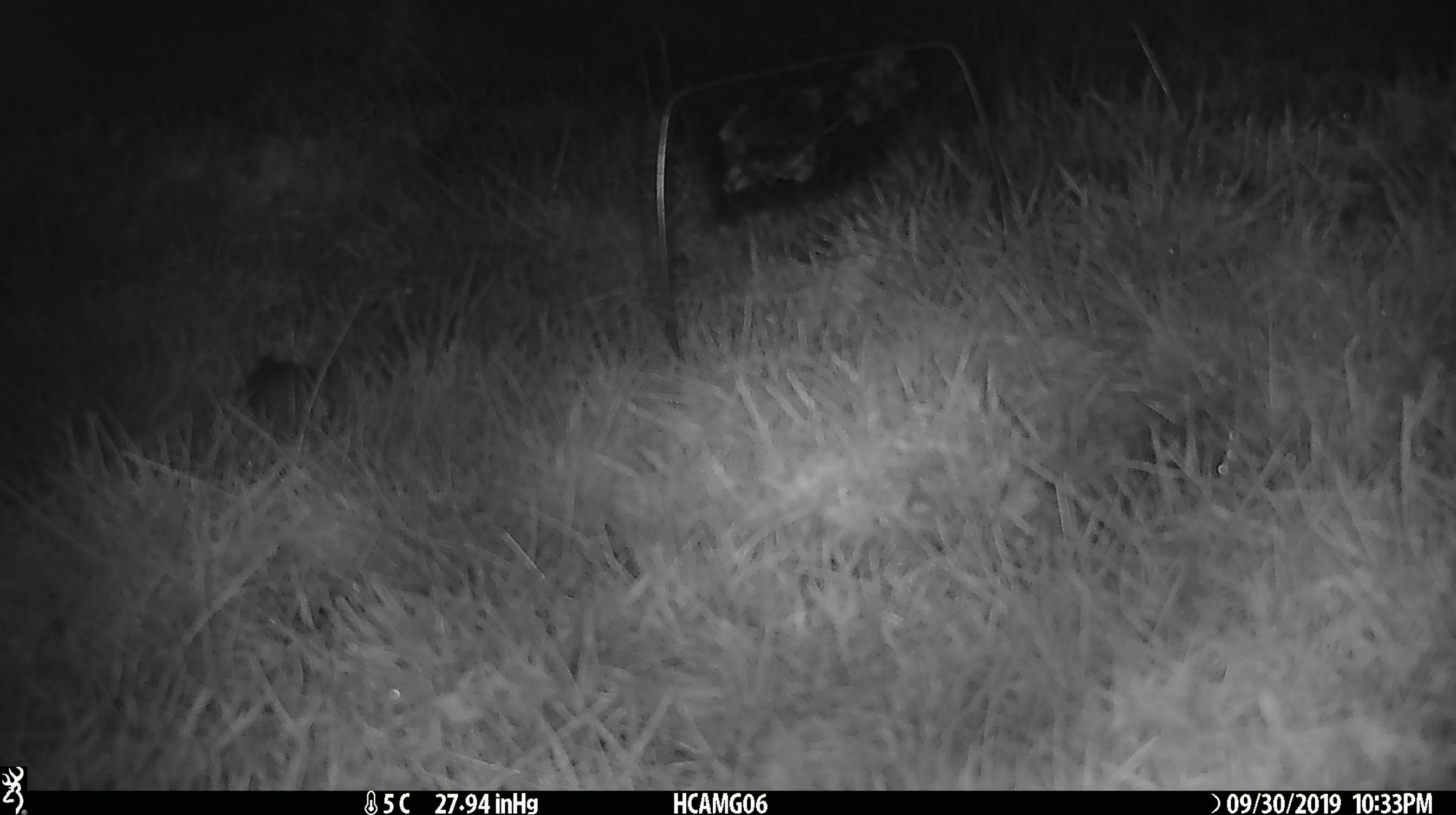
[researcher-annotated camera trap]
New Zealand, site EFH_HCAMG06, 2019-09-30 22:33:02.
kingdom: Animalia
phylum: Chordata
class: Mammalia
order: Rodentia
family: Muridae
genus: Mus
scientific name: Mus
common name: mouse